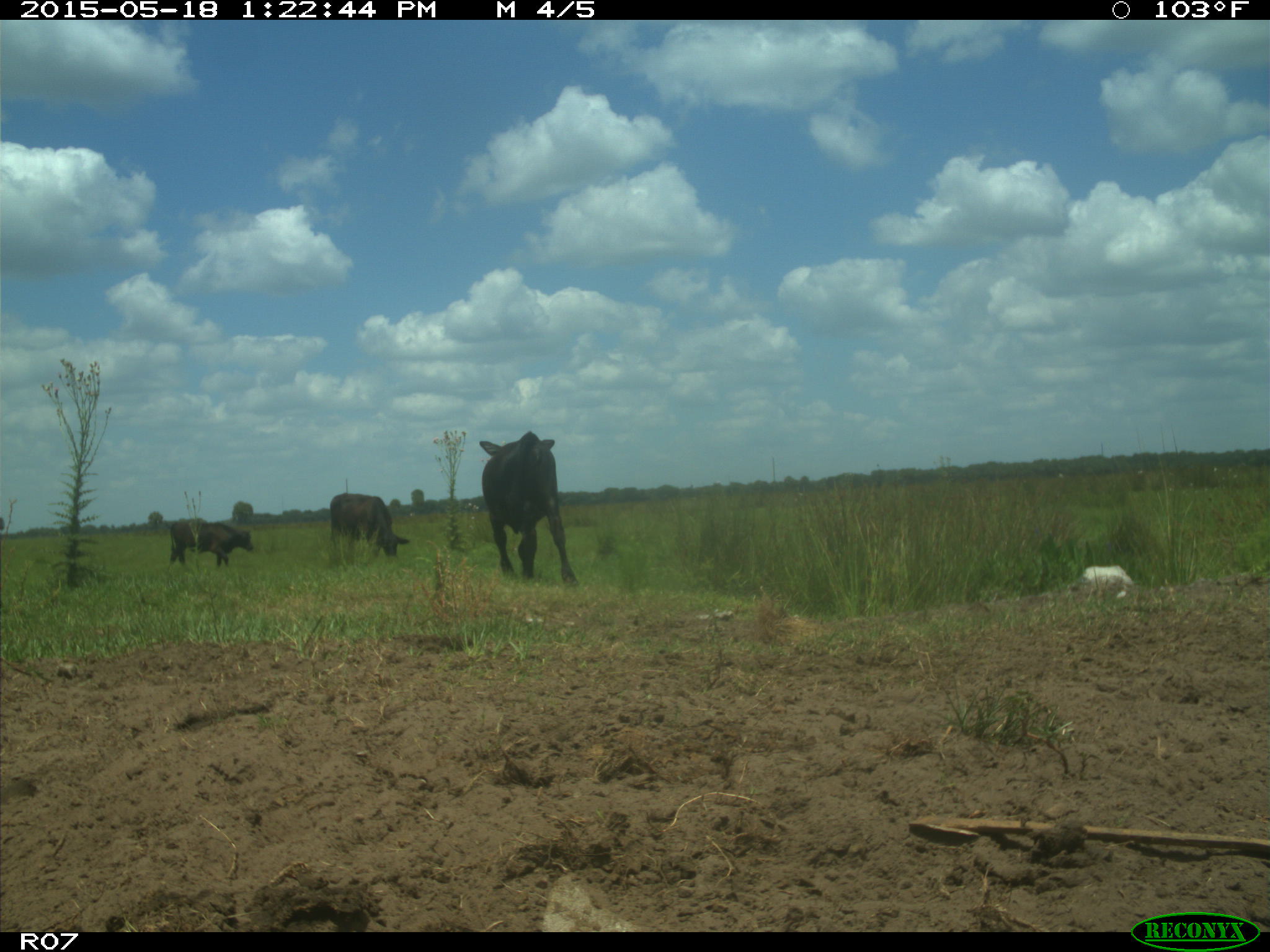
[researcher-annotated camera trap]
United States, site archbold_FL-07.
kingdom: Animalia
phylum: Chordata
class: Mammalia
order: Artiodactyla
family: Bovidae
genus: Bos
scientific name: Bos taurus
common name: domestic cow